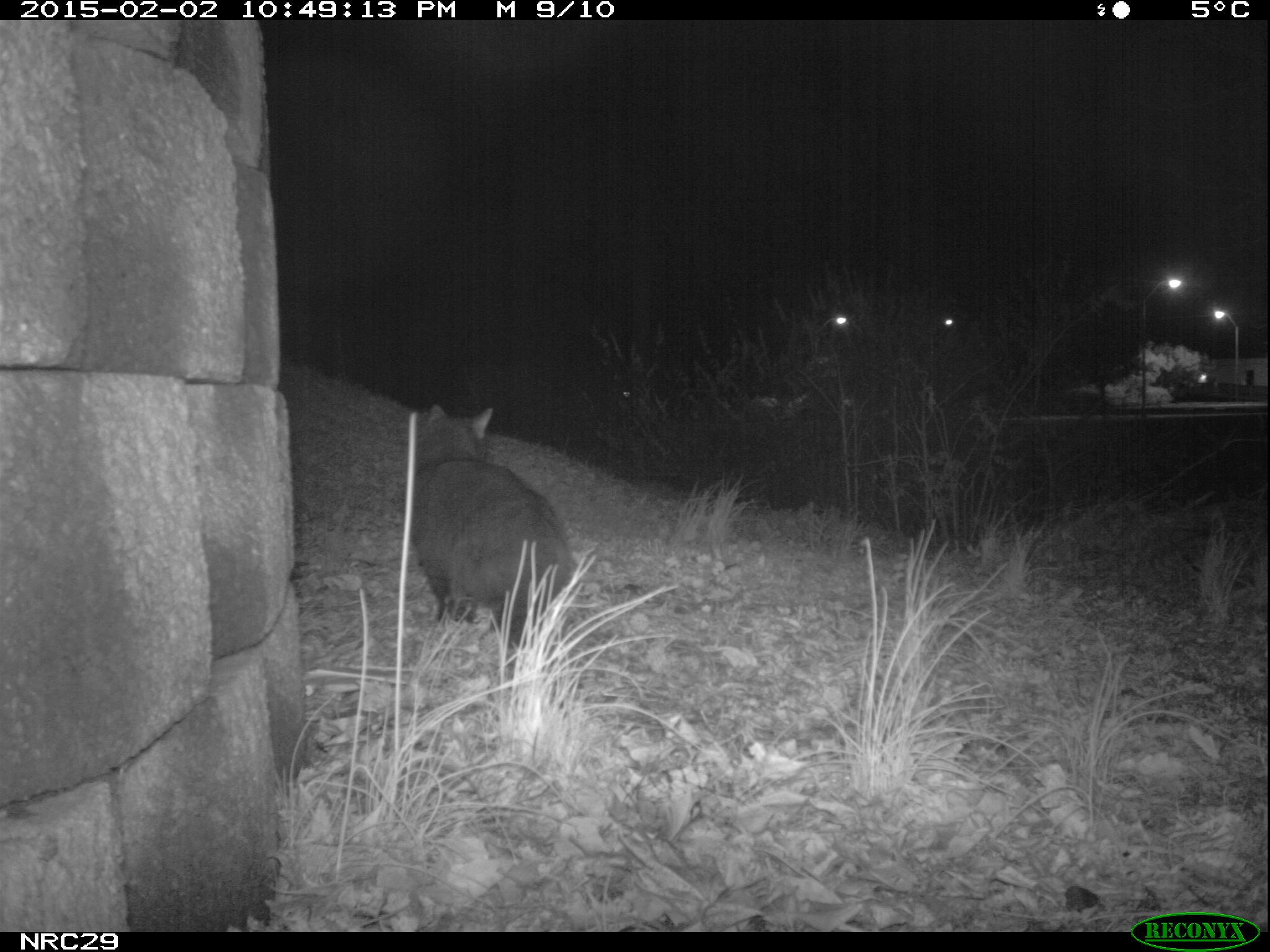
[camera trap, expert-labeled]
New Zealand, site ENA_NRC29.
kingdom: Animalia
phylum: Chordata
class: Mammalia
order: Carnivora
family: Felidae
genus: Felis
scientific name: Felis catus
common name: domestic cat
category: cat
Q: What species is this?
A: Cat (domestic cat) (Felis catus).